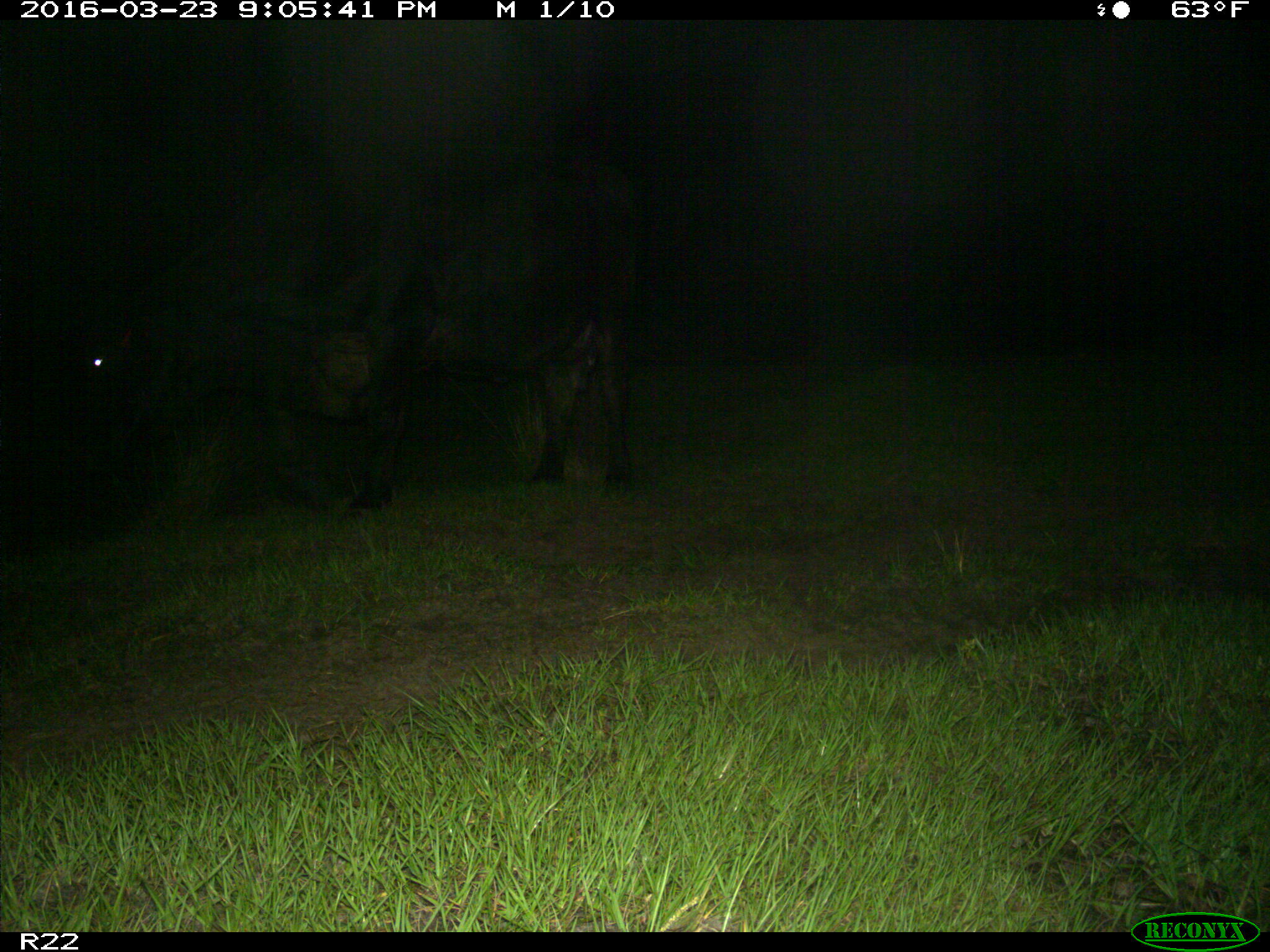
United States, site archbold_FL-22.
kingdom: Animalia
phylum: Chordata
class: Mammalia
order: Artiodactyla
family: Bovidae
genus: Bos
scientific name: Bos taurus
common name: domestic cow